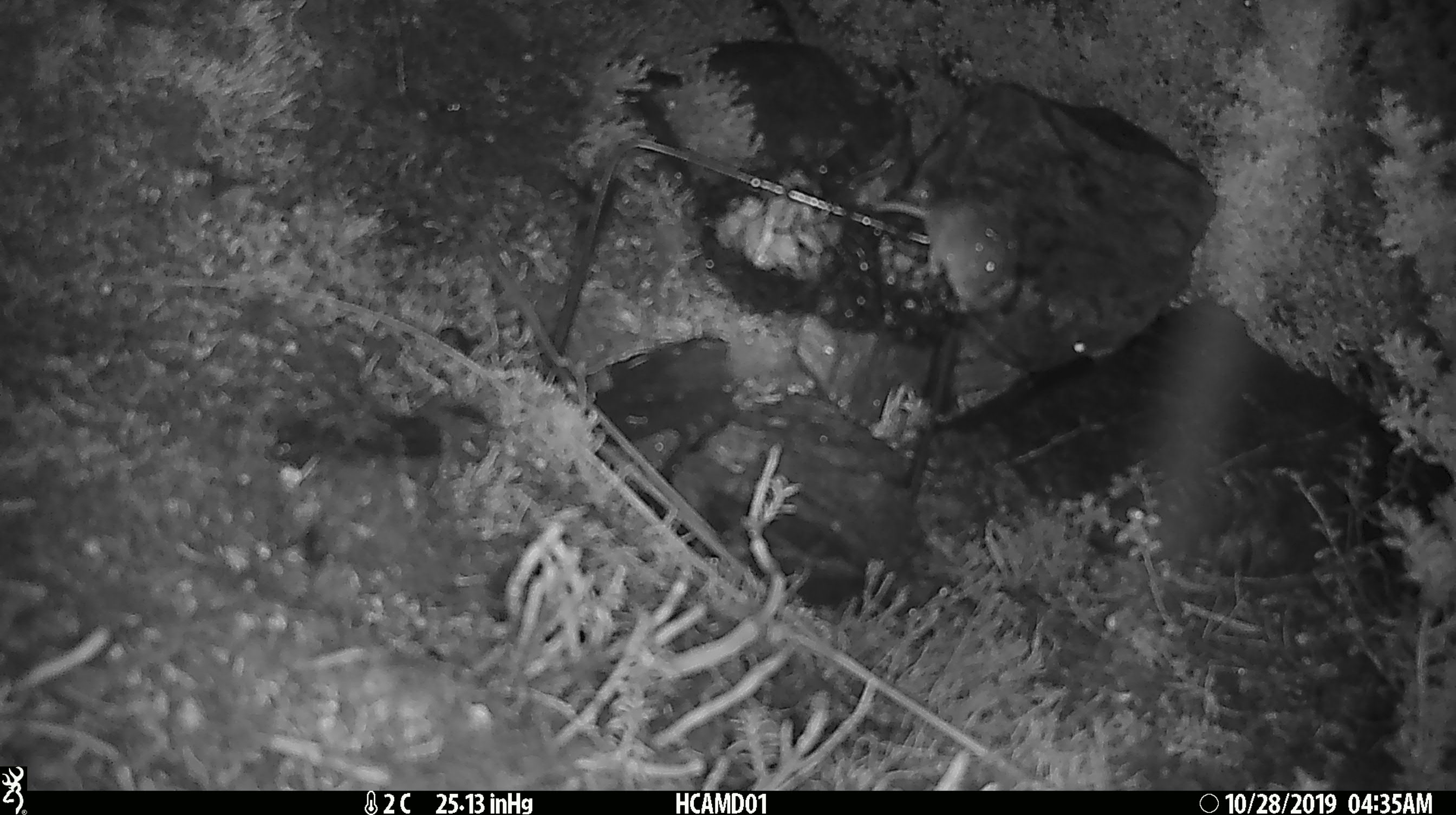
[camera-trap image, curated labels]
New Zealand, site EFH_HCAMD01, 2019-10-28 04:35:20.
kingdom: Animalia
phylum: Chordata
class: Mammalia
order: Rodentia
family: Muridae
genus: Mus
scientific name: Mus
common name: mouse